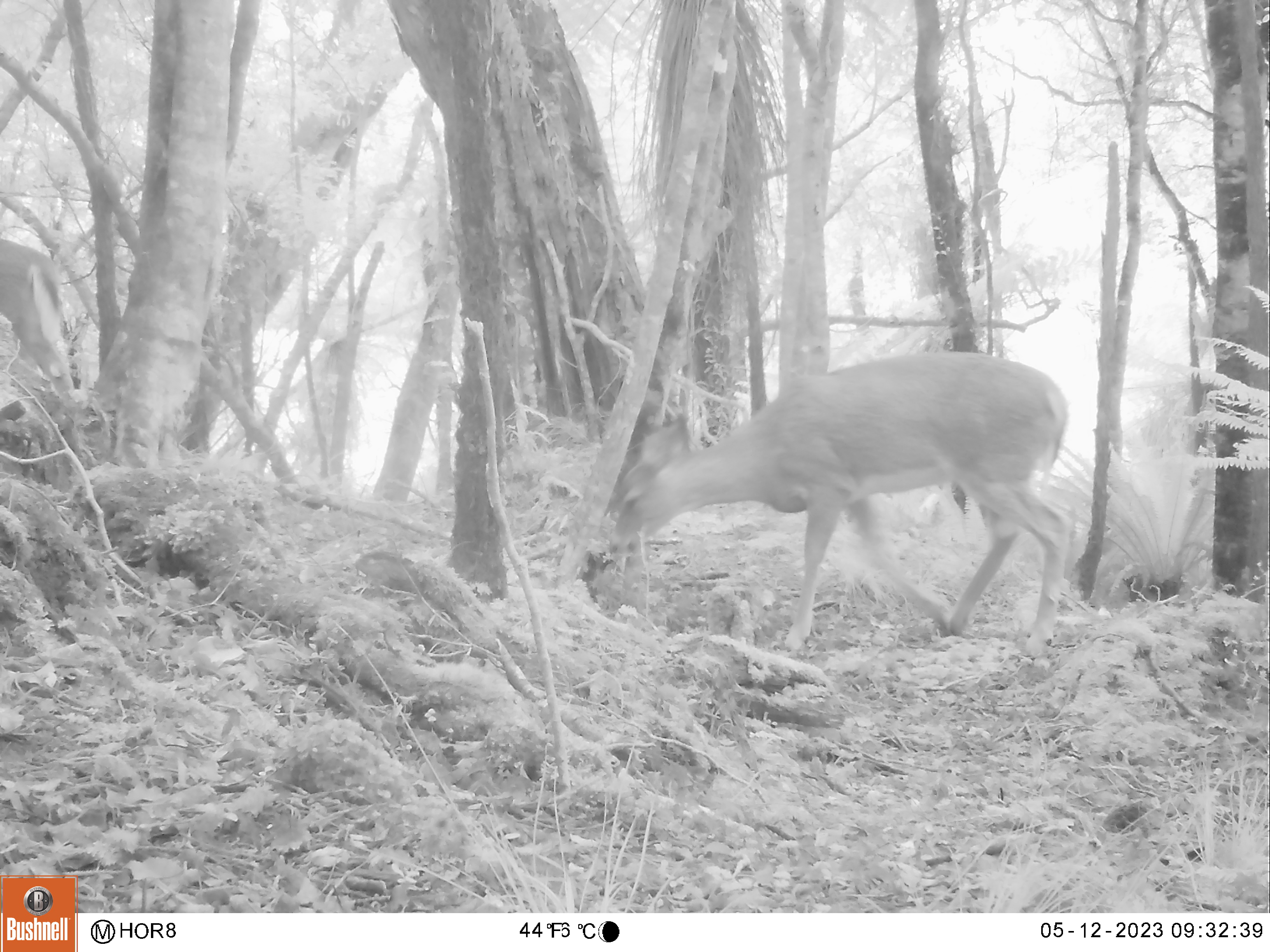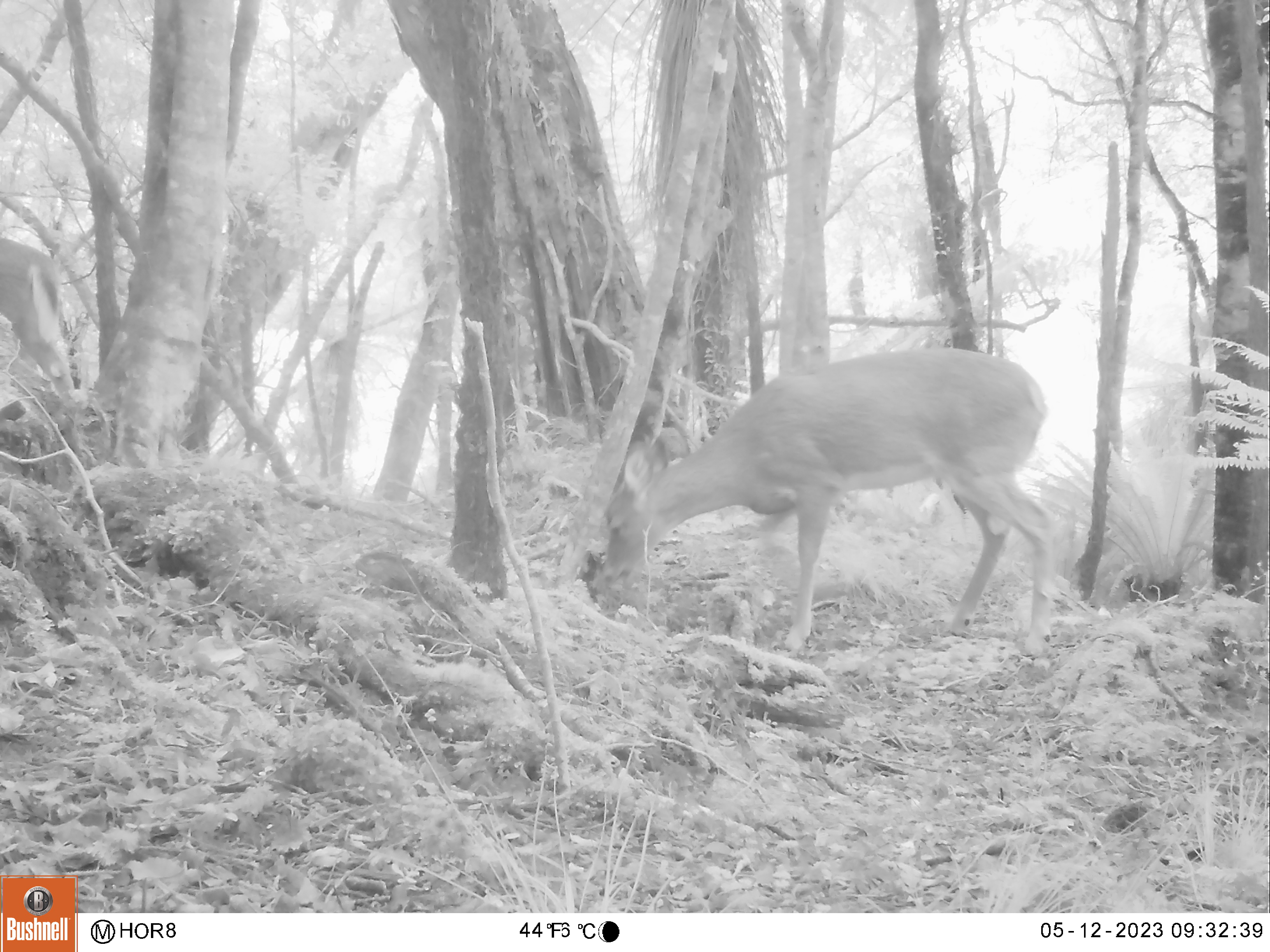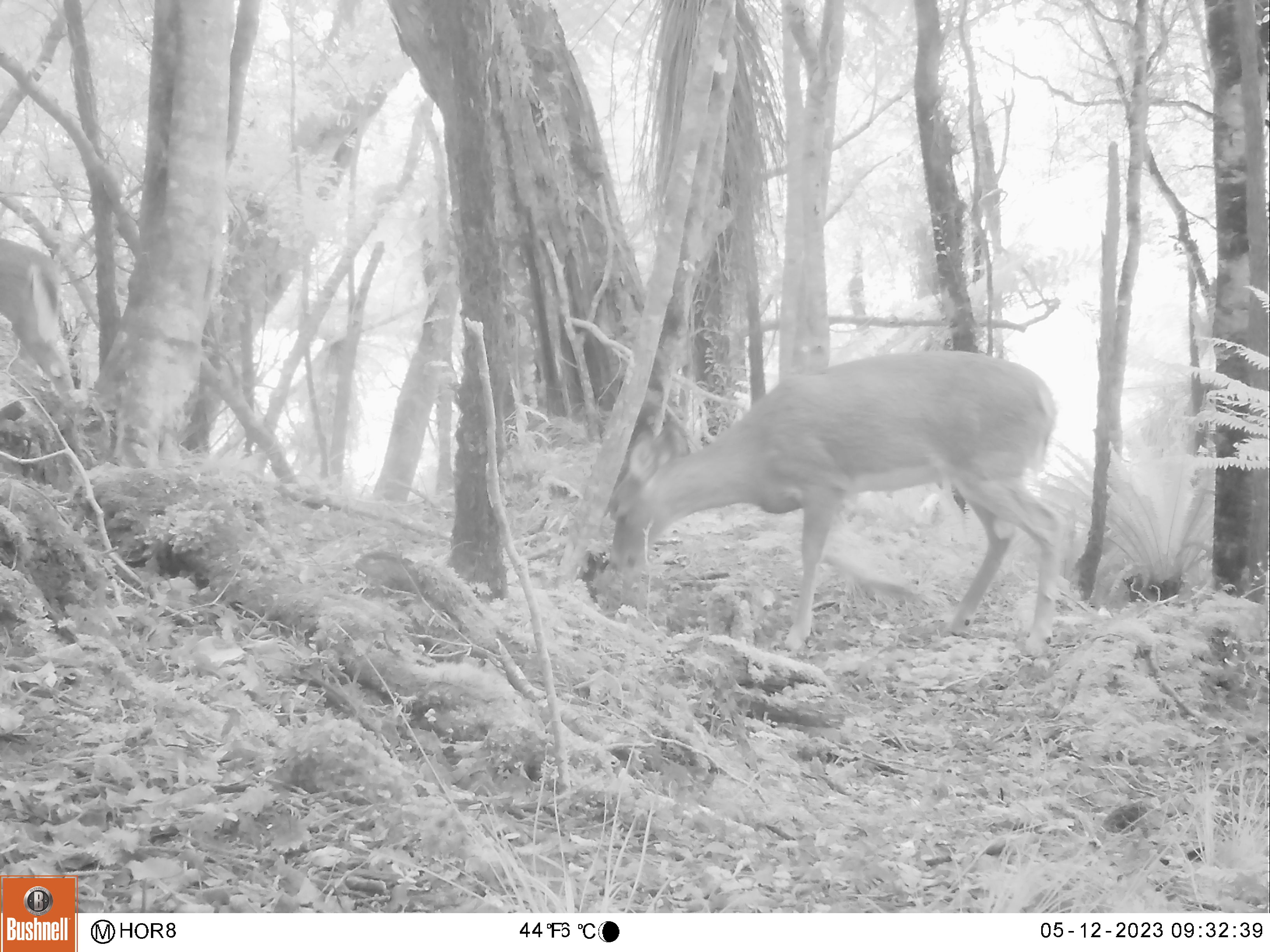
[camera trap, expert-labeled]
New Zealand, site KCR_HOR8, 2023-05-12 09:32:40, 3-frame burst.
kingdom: Animalia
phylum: Chordata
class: Mammalia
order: Artiodactyla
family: Cervidae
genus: Odocoileus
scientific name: Odocoileus virginianus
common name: white-tailed deer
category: white tailed deer